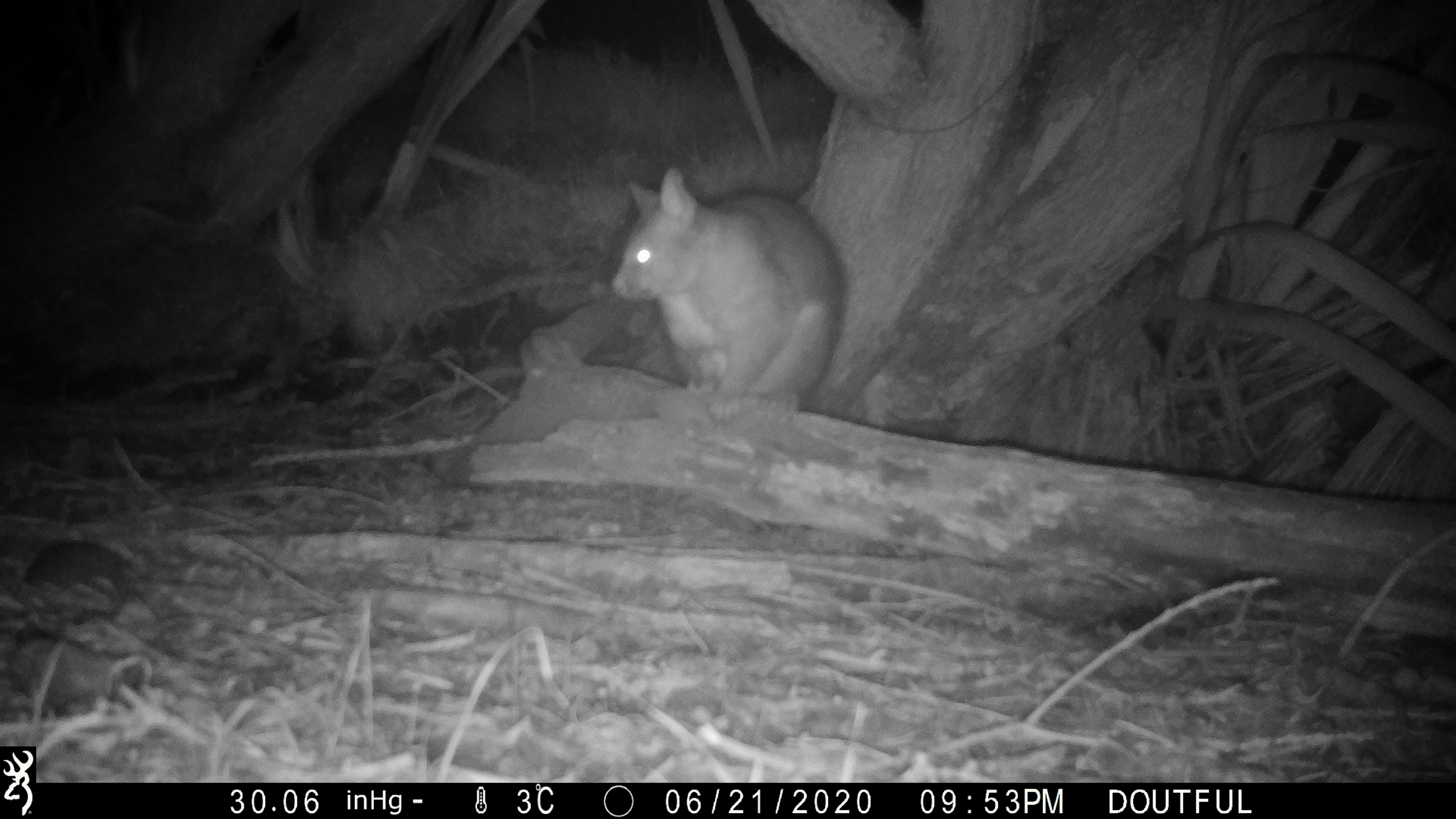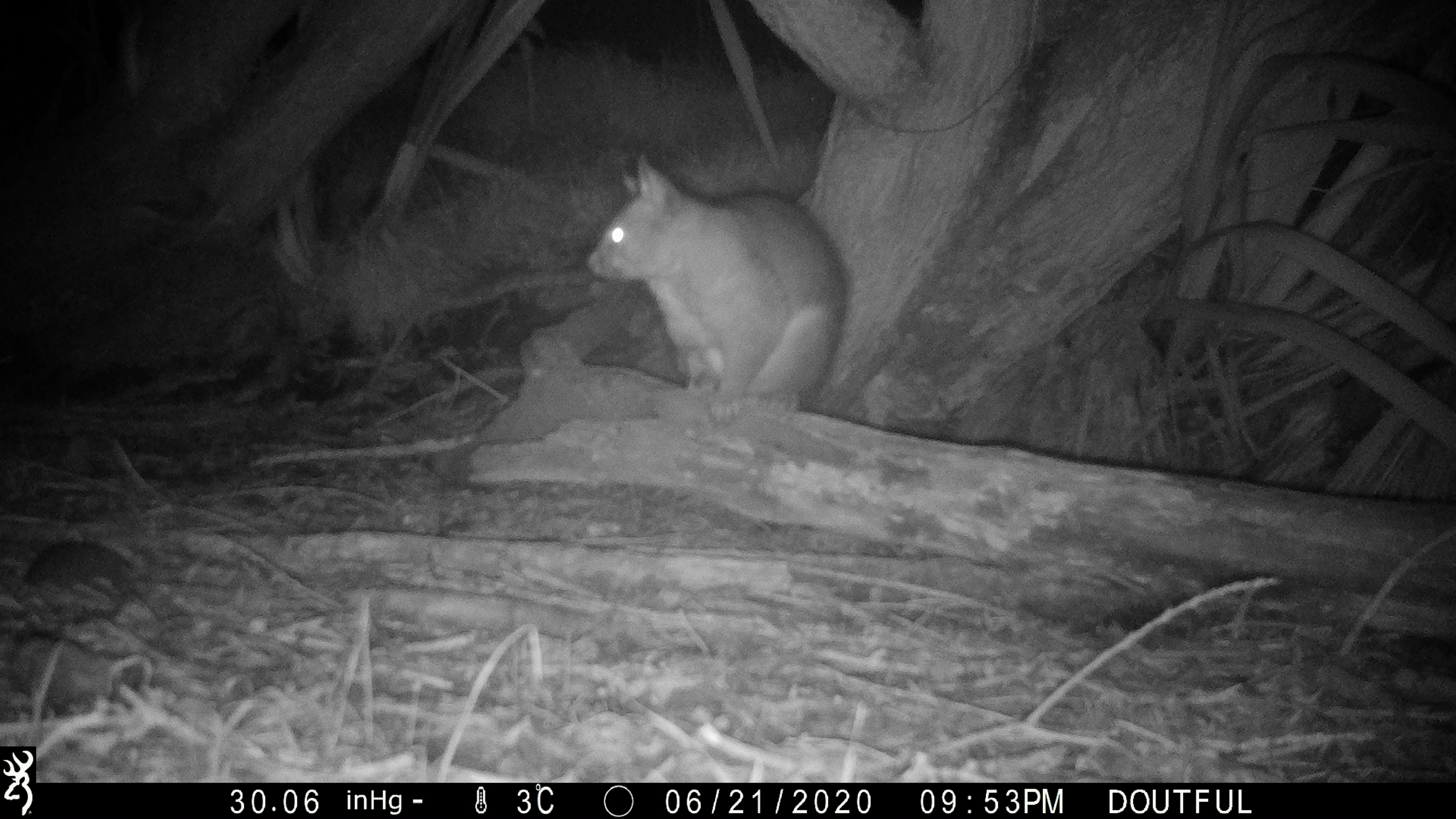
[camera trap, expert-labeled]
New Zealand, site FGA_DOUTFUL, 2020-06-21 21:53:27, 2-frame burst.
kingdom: Animalia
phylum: Chordata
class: Mammalia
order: Diprotodontia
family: Phalangeridae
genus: Trichosurus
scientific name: Trichosurus vulpecula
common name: common brushtail possum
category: possum